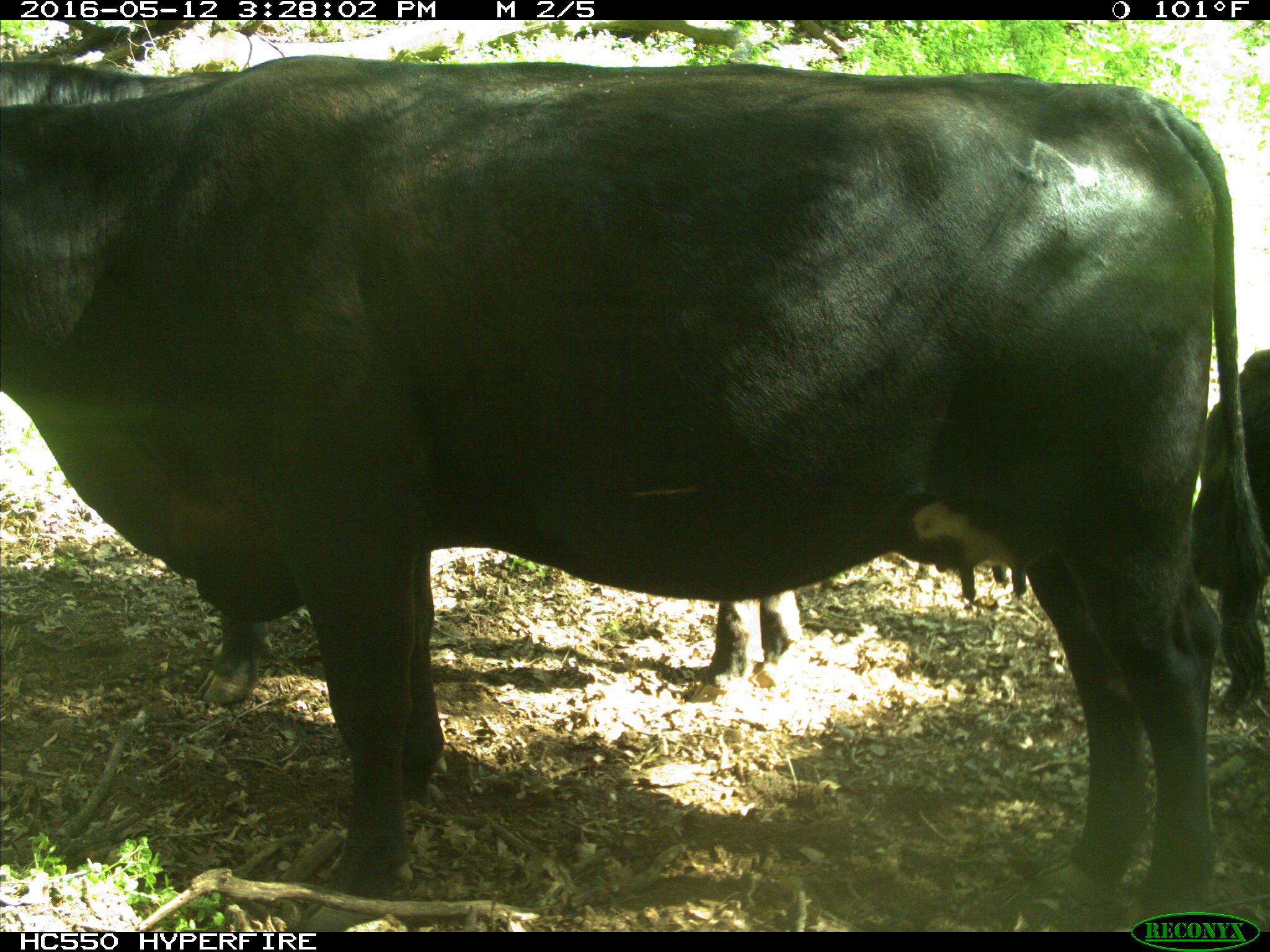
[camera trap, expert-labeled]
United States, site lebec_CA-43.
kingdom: Animalia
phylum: Chordata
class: Mammalia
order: Artiodactyla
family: Bovidae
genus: Bos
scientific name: Bos taurus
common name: domestic cow